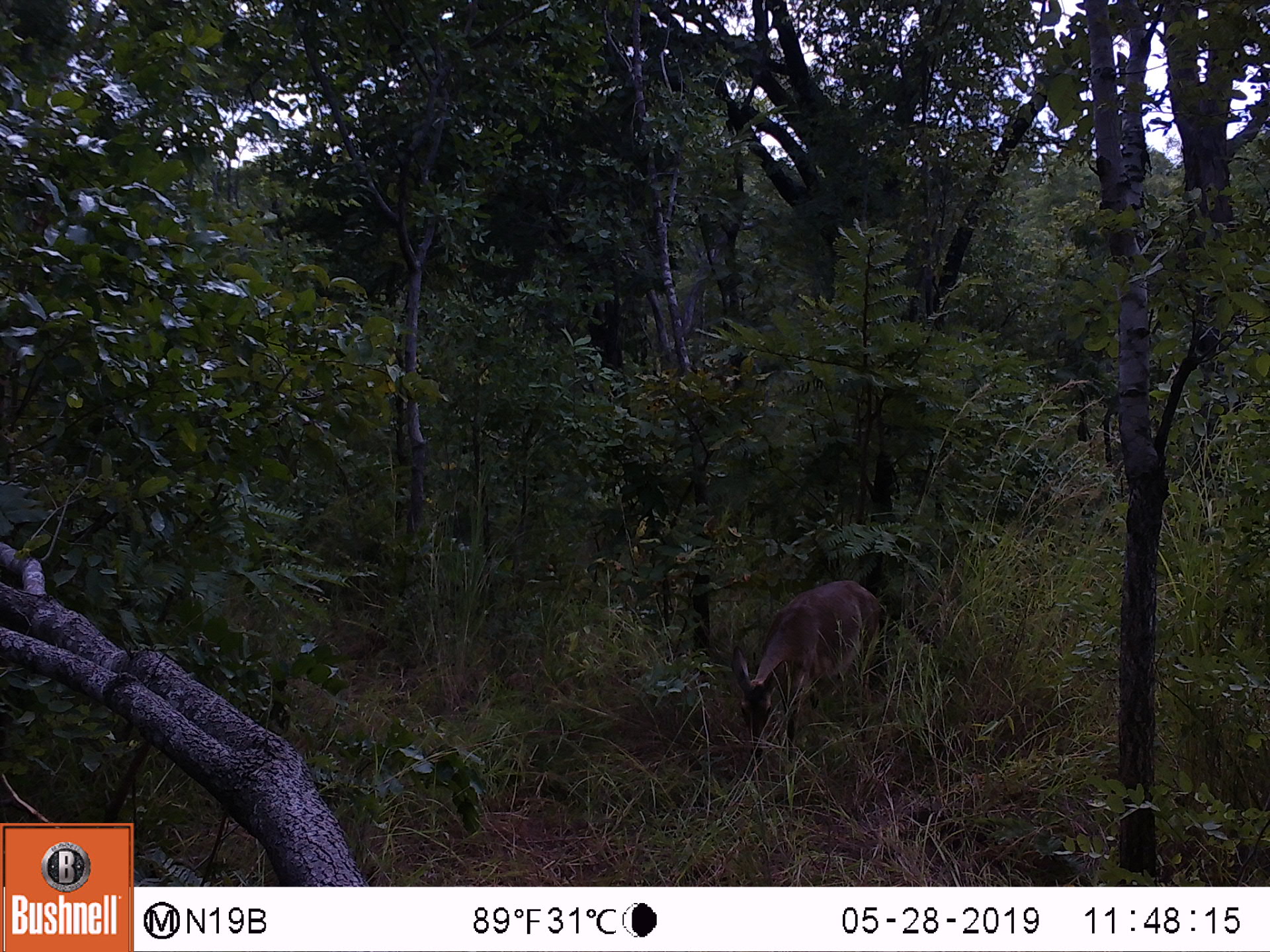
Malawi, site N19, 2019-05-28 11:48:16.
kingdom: Animalia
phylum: Chordata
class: Mammalia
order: Artiodactyla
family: Bovidae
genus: Redunca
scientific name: Redunca arundinum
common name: southern reedbuck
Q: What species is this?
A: Southern reedbuck (Redunca arundinum).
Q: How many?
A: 1.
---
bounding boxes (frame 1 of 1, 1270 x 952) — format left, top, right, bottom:
southern reedbuck: 733, 577, 890, 776